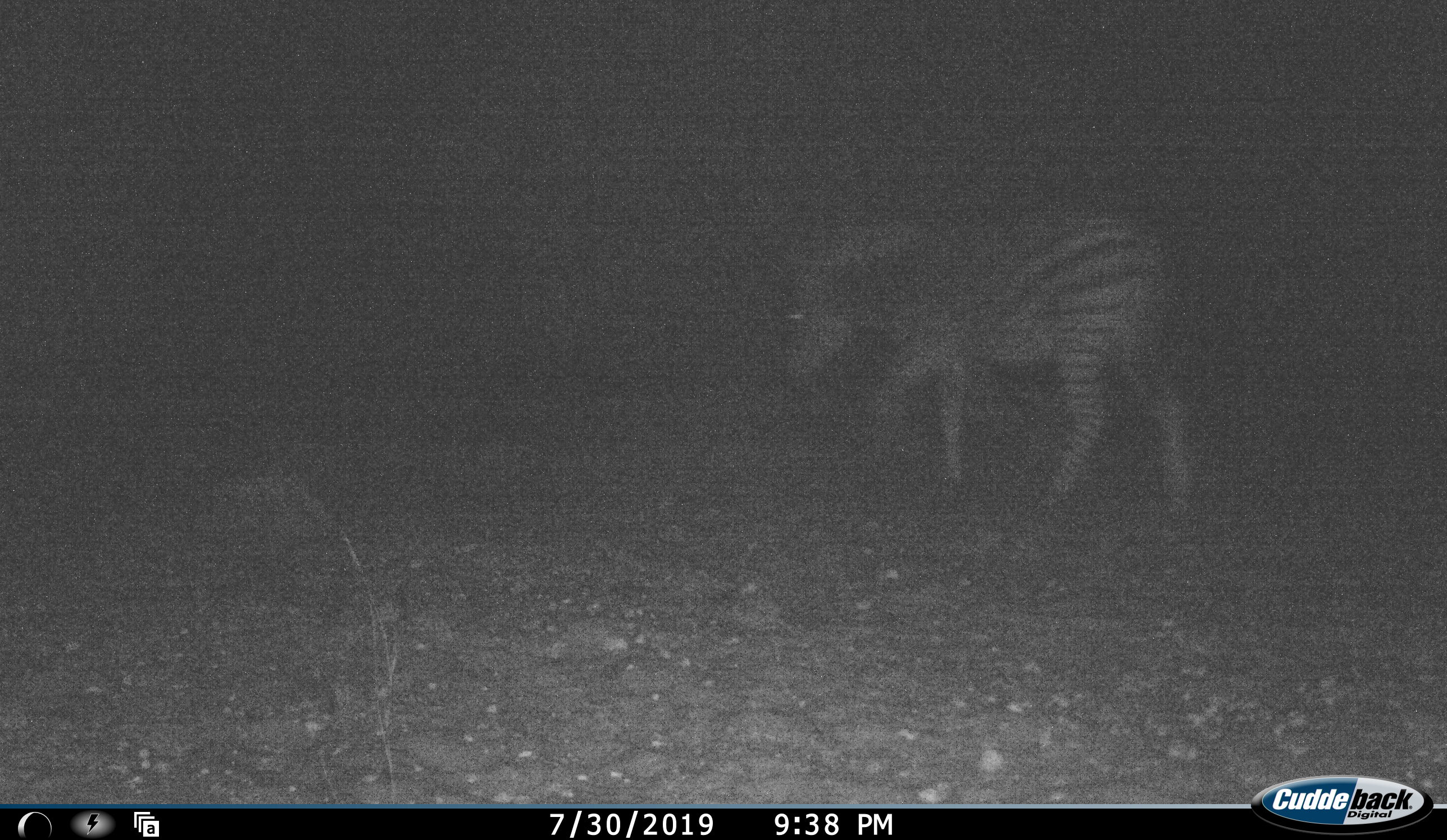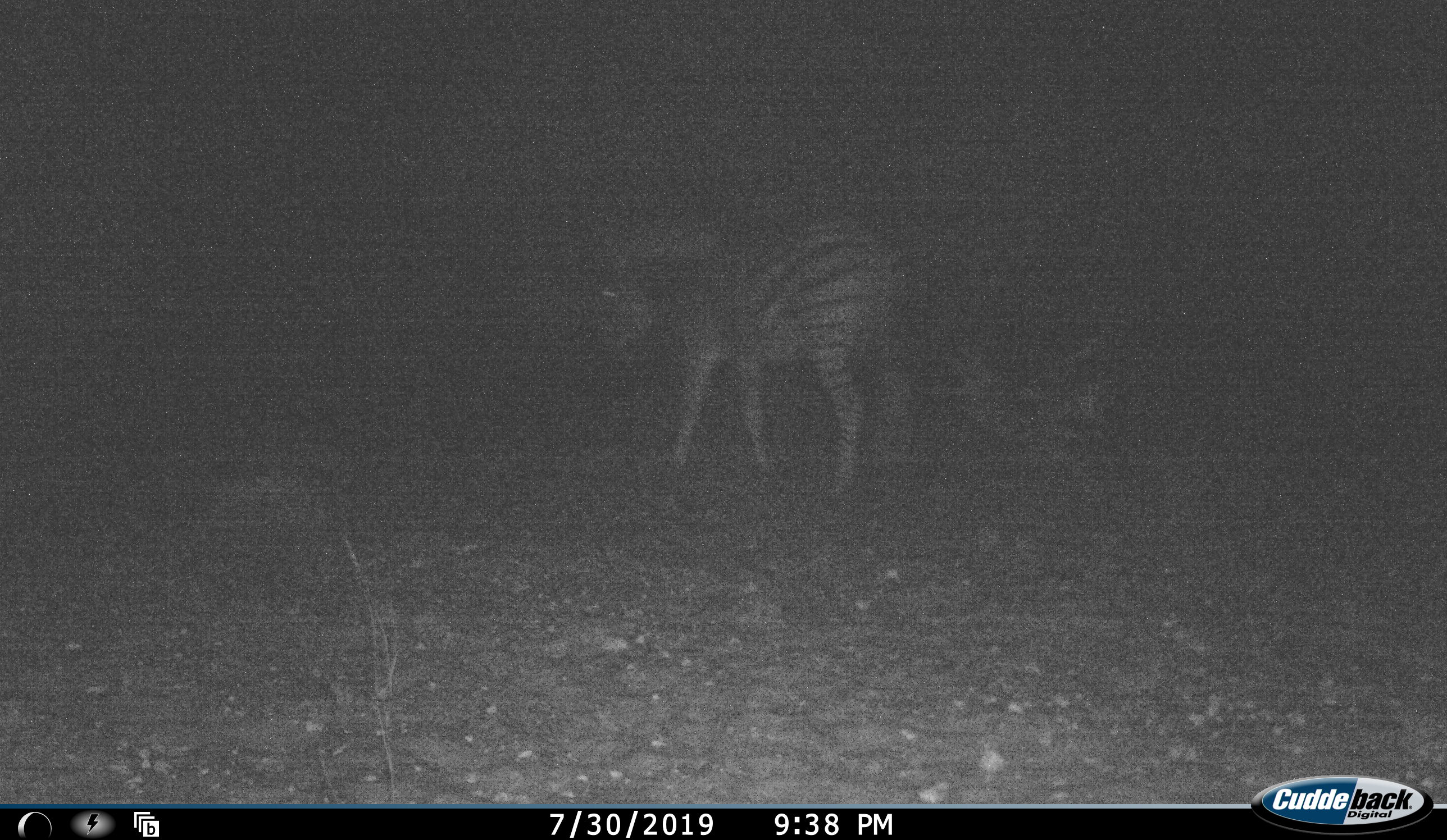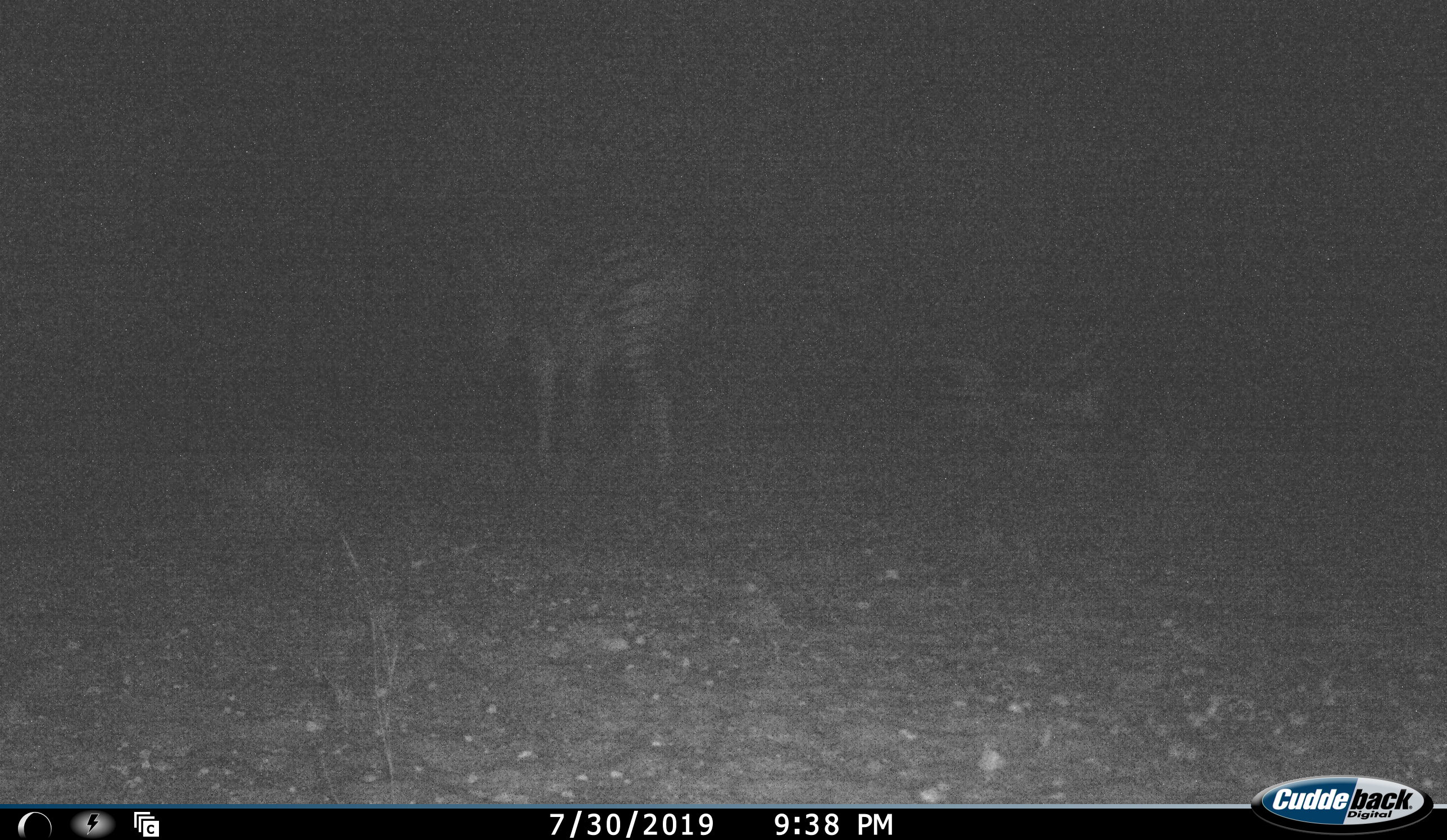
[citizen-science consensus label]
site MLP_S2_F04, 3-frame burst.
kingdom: Animalia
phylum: Chordata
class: Mammalia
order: Perissodactyla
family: Equidae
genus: Equus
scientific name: Equus quagga burchellii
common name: burchell's zebra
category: zebraburchells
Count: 1.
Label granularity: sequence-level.